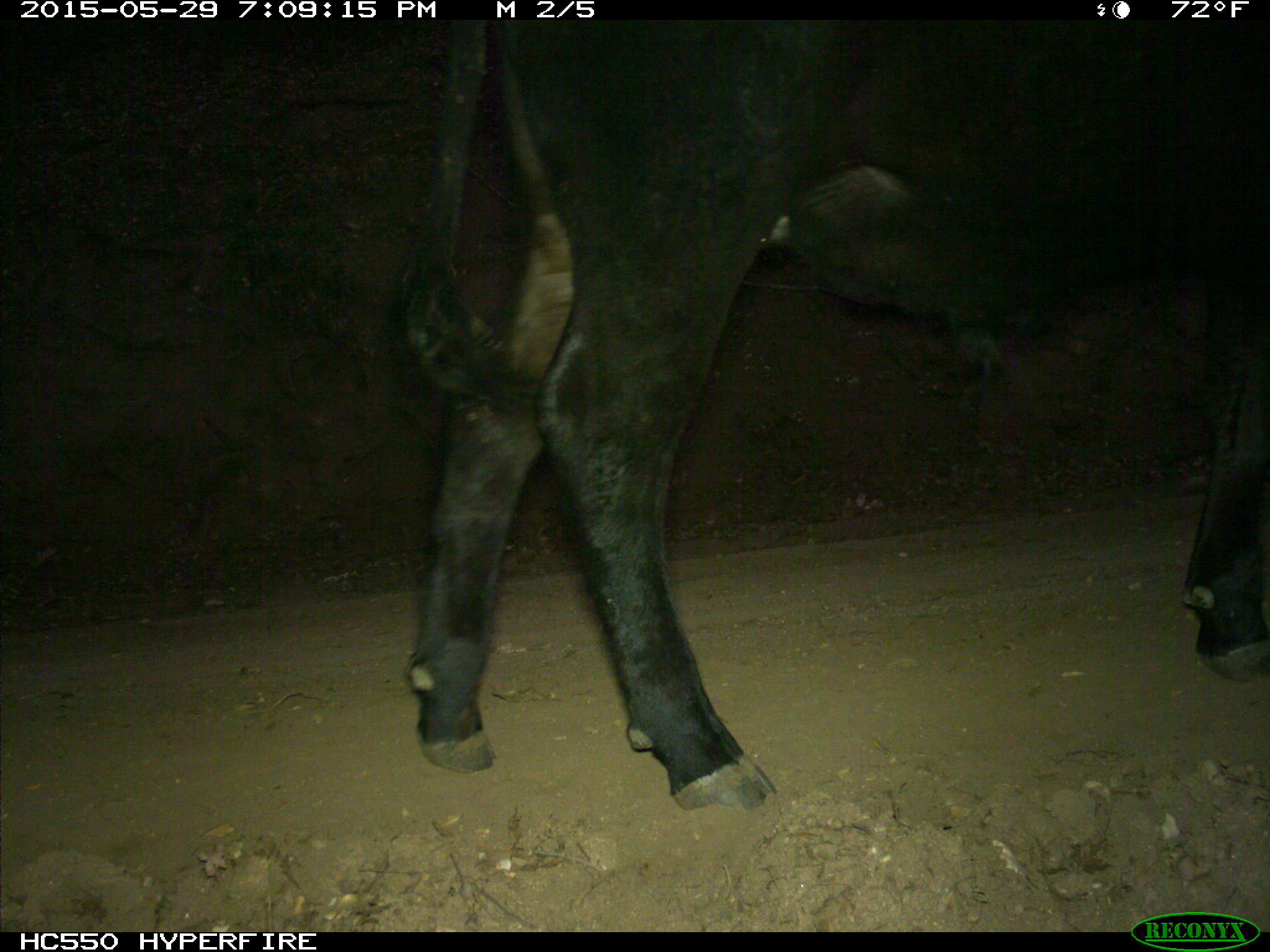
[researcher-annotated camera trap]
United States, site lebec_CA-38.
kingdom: Animalia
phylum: Chordata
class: Mammalia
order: Artiodactyla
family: Bovidae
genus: Bos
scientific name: Bos taurus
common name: domestic cow